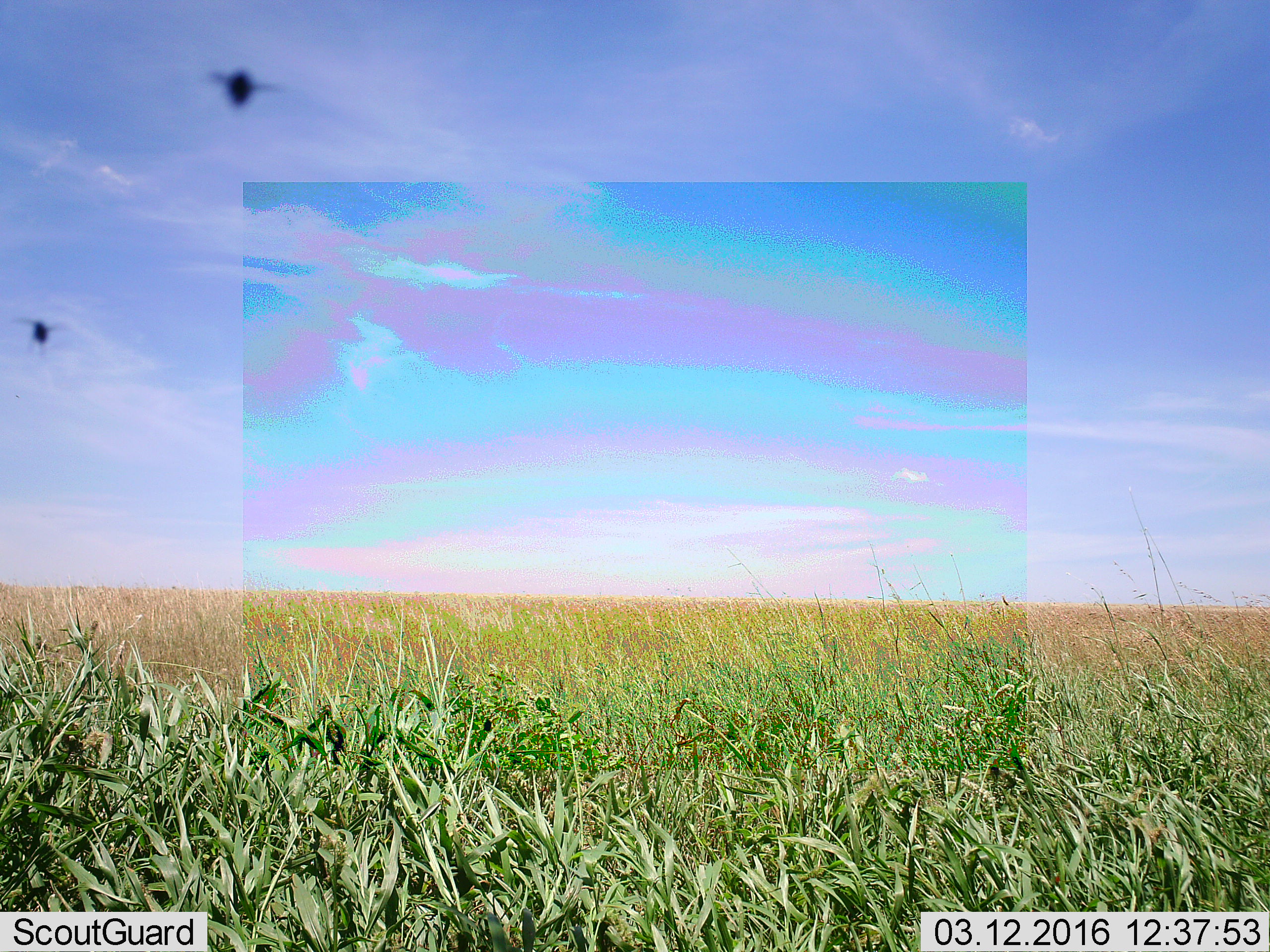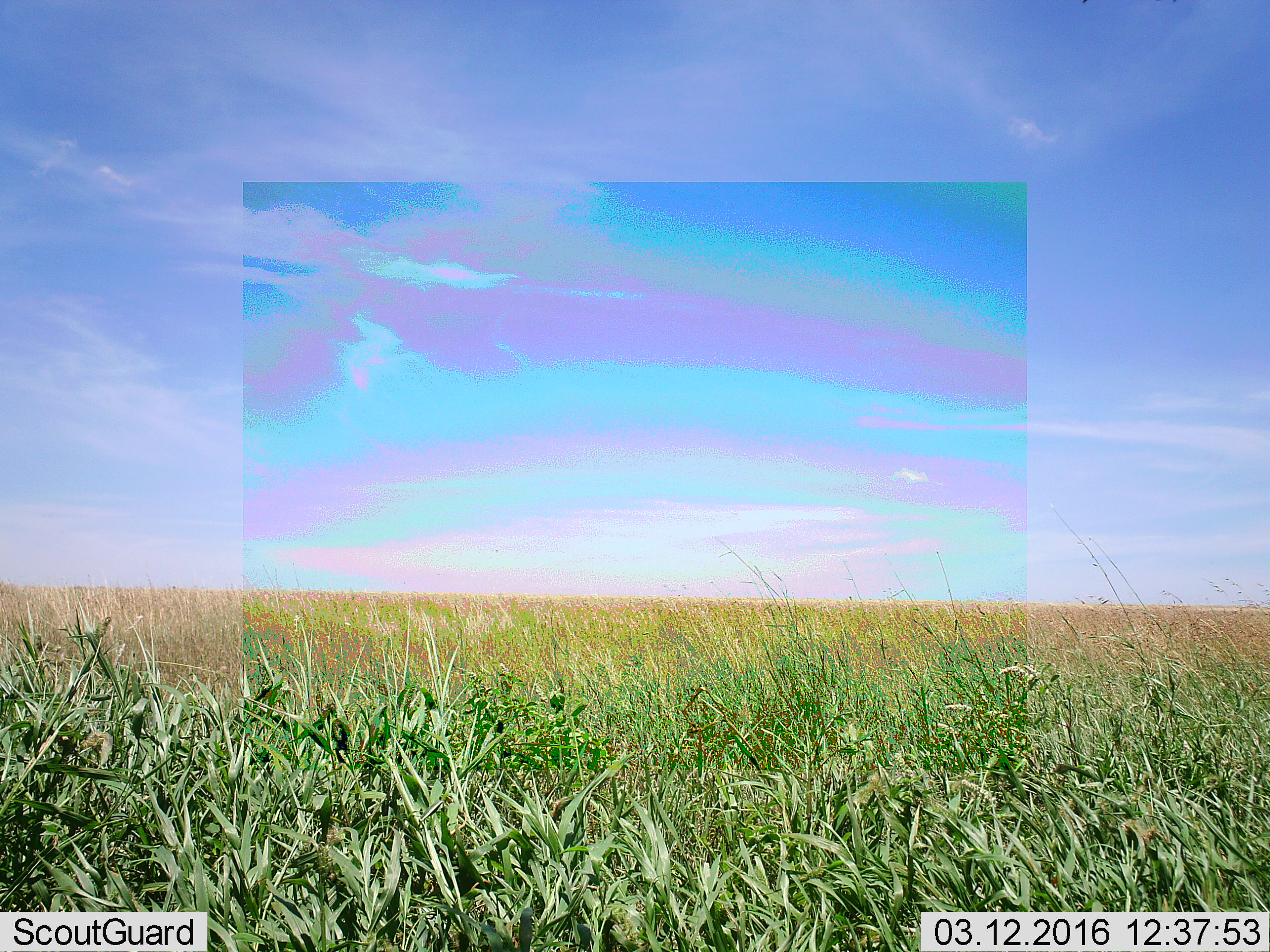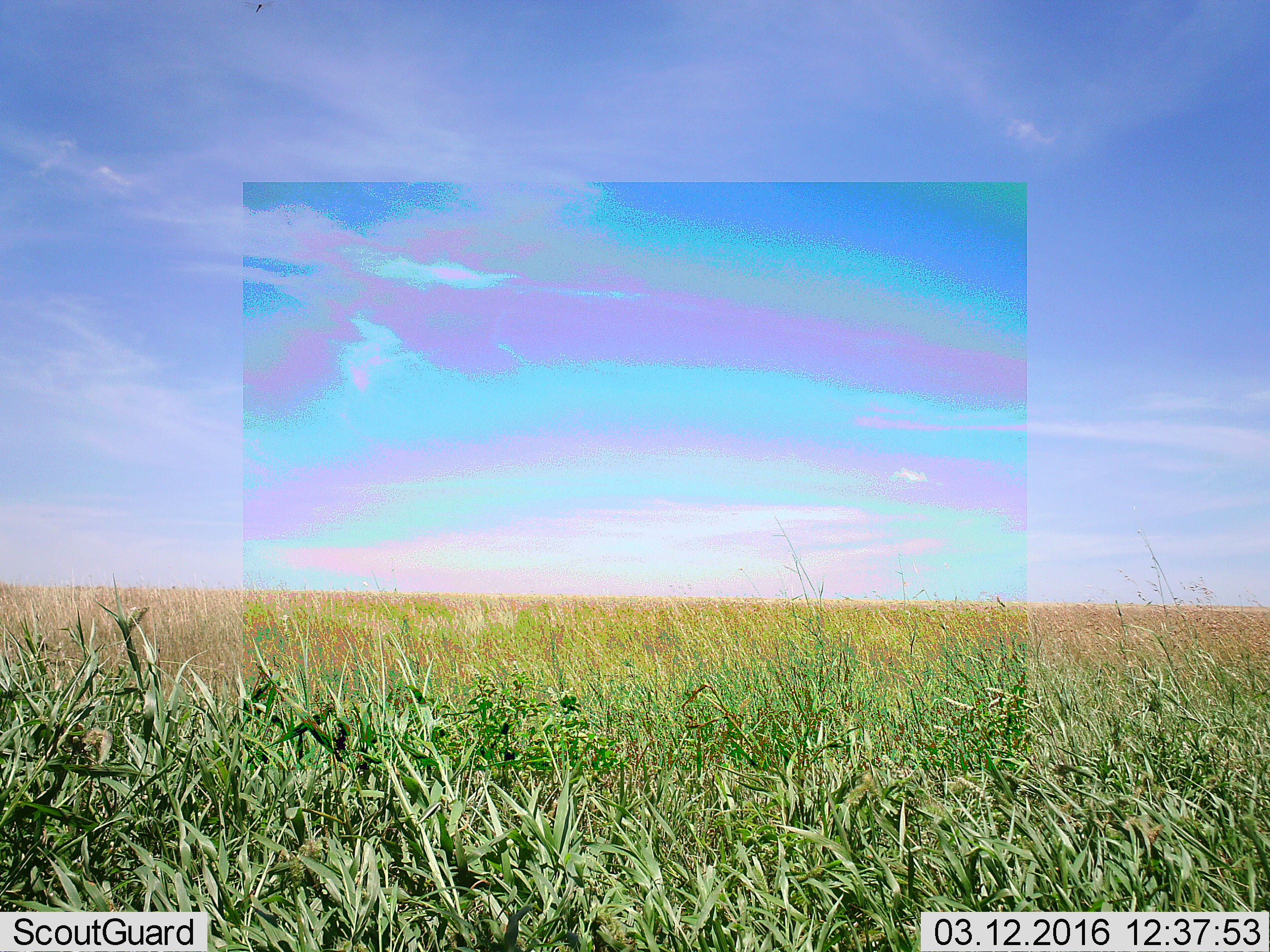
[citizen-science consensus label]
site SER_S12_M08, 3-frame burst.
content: unidentified animal